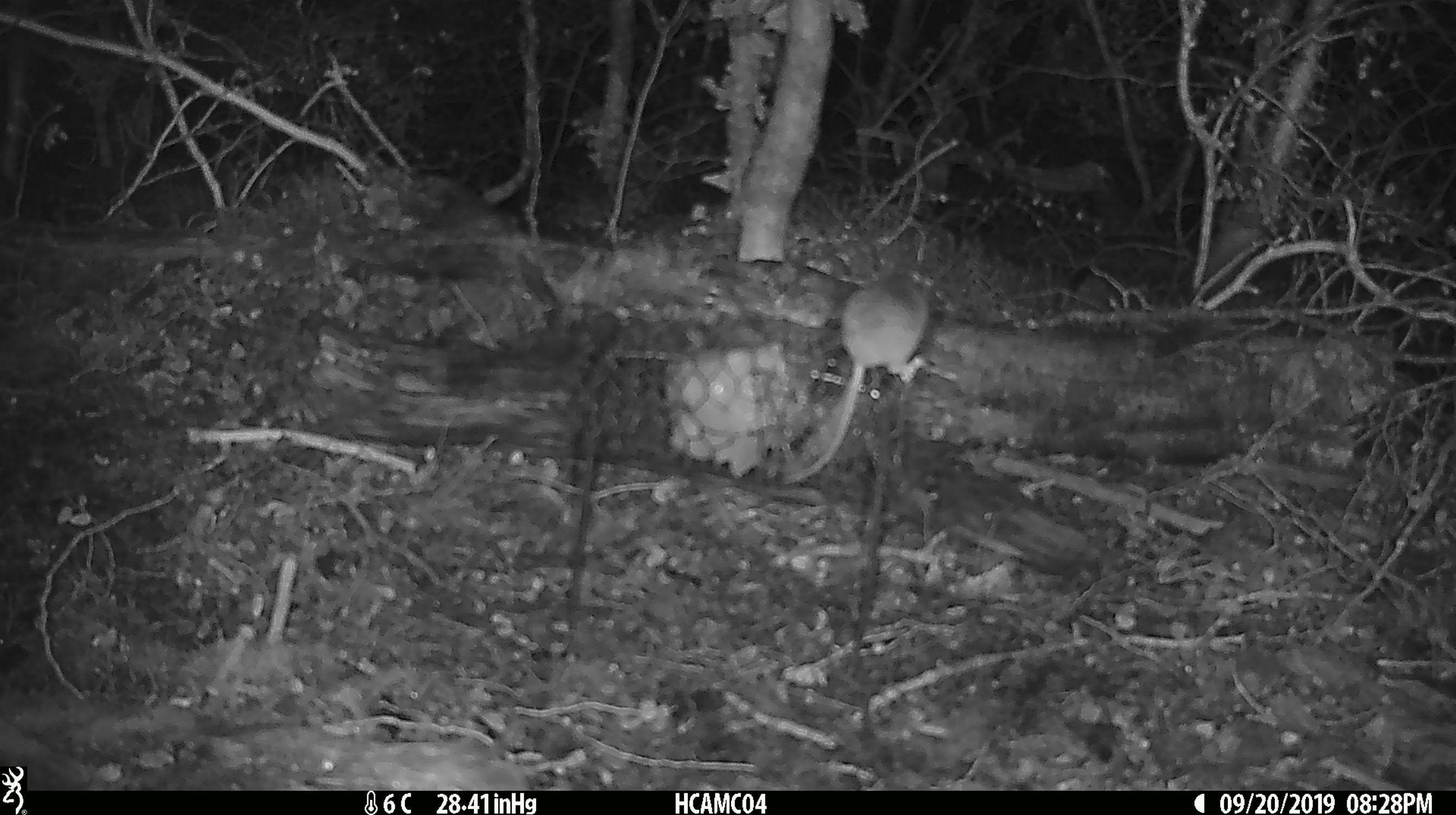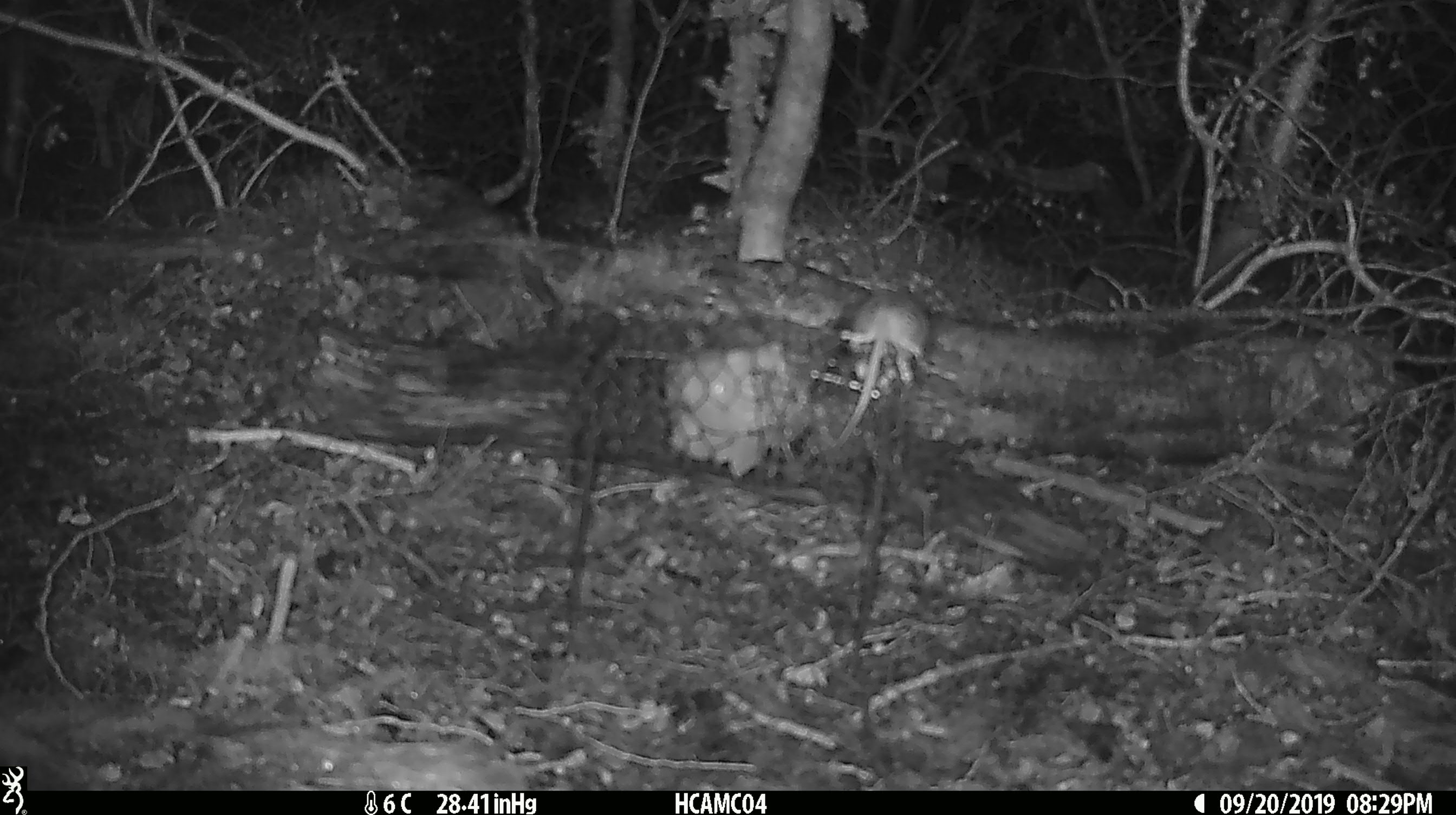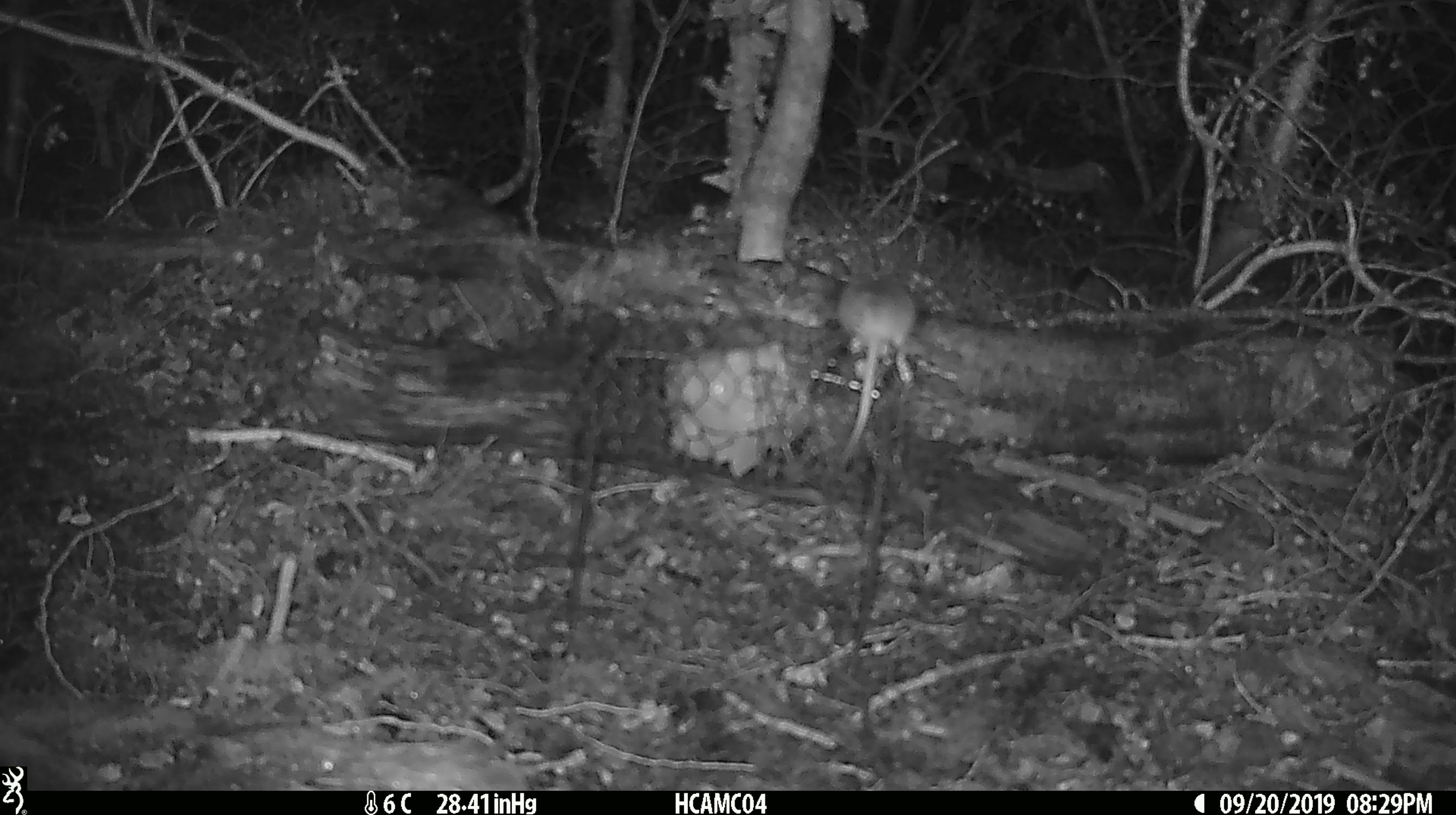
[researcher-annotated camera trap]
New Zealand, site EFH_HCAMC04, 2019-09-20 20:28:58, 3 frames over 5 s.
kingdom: Animalia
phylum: Chordata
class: Mammalia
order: Rodentia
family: Muridae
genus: Mus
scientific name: Mus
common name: mouse